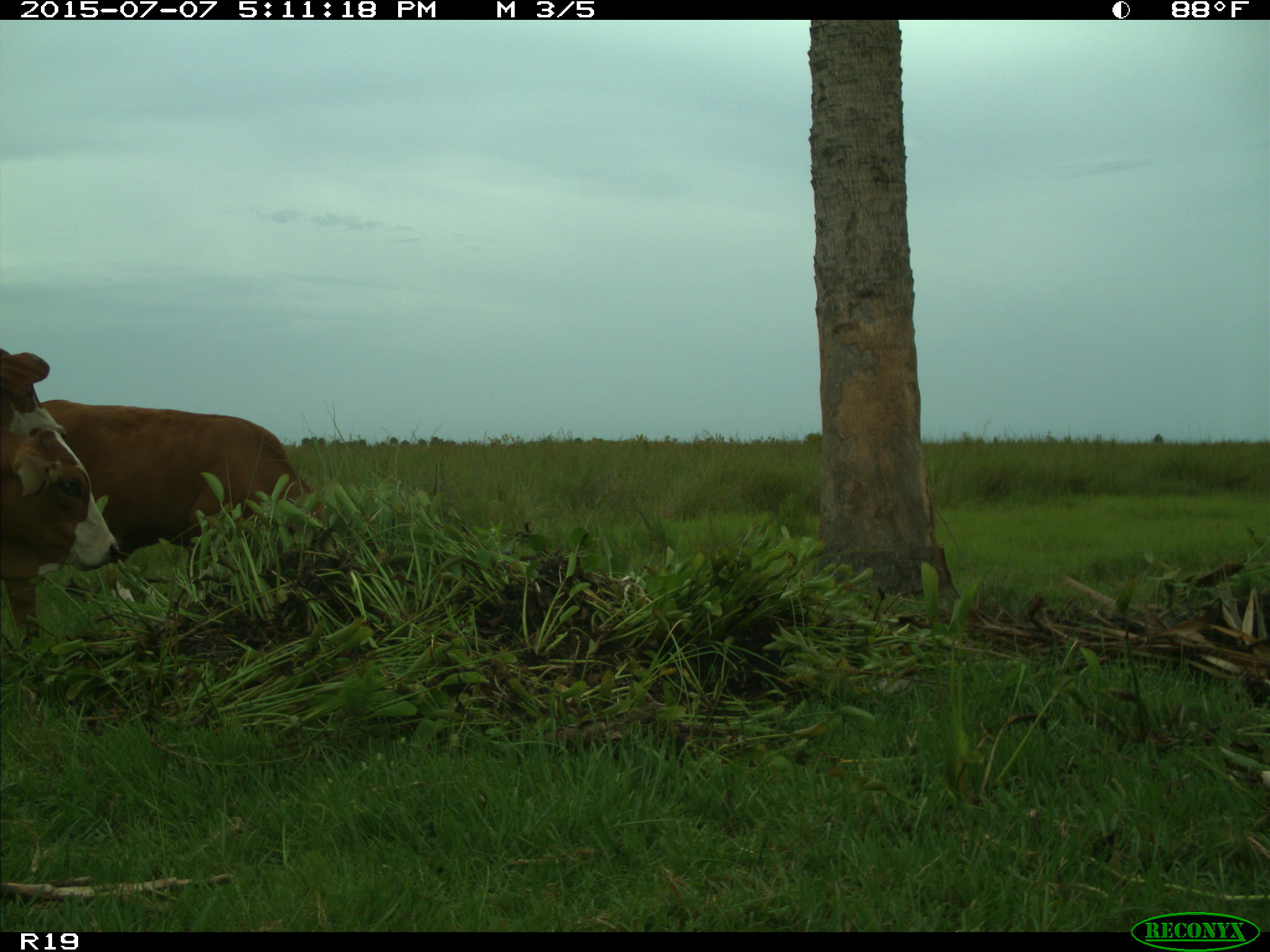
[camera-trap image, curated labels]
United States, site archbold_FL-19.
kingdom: Animalia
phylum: Chordata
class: Mammalia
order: Artiodactyla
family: Bovidae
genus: Bos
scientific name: Bos taurus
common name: domestic cow